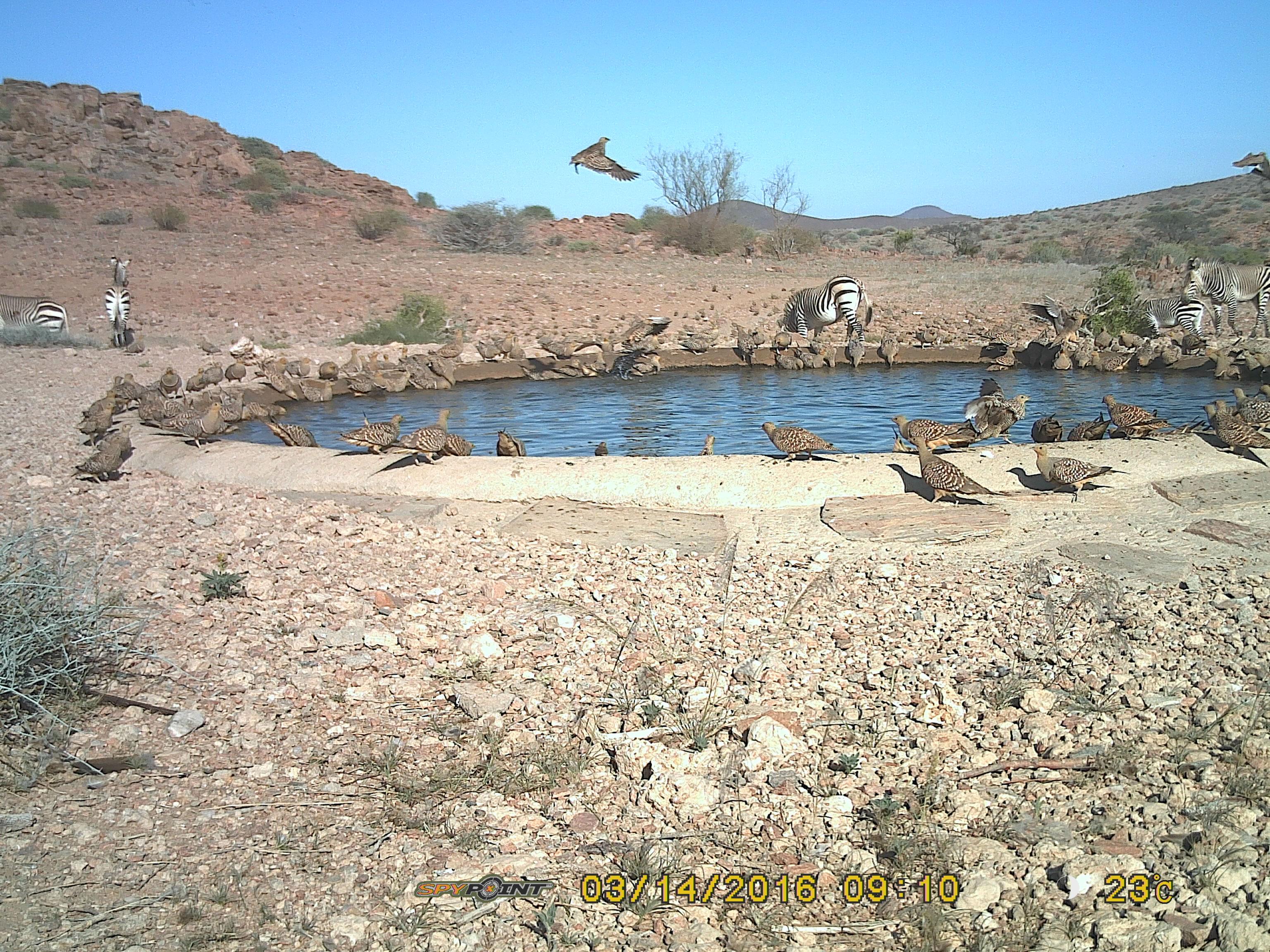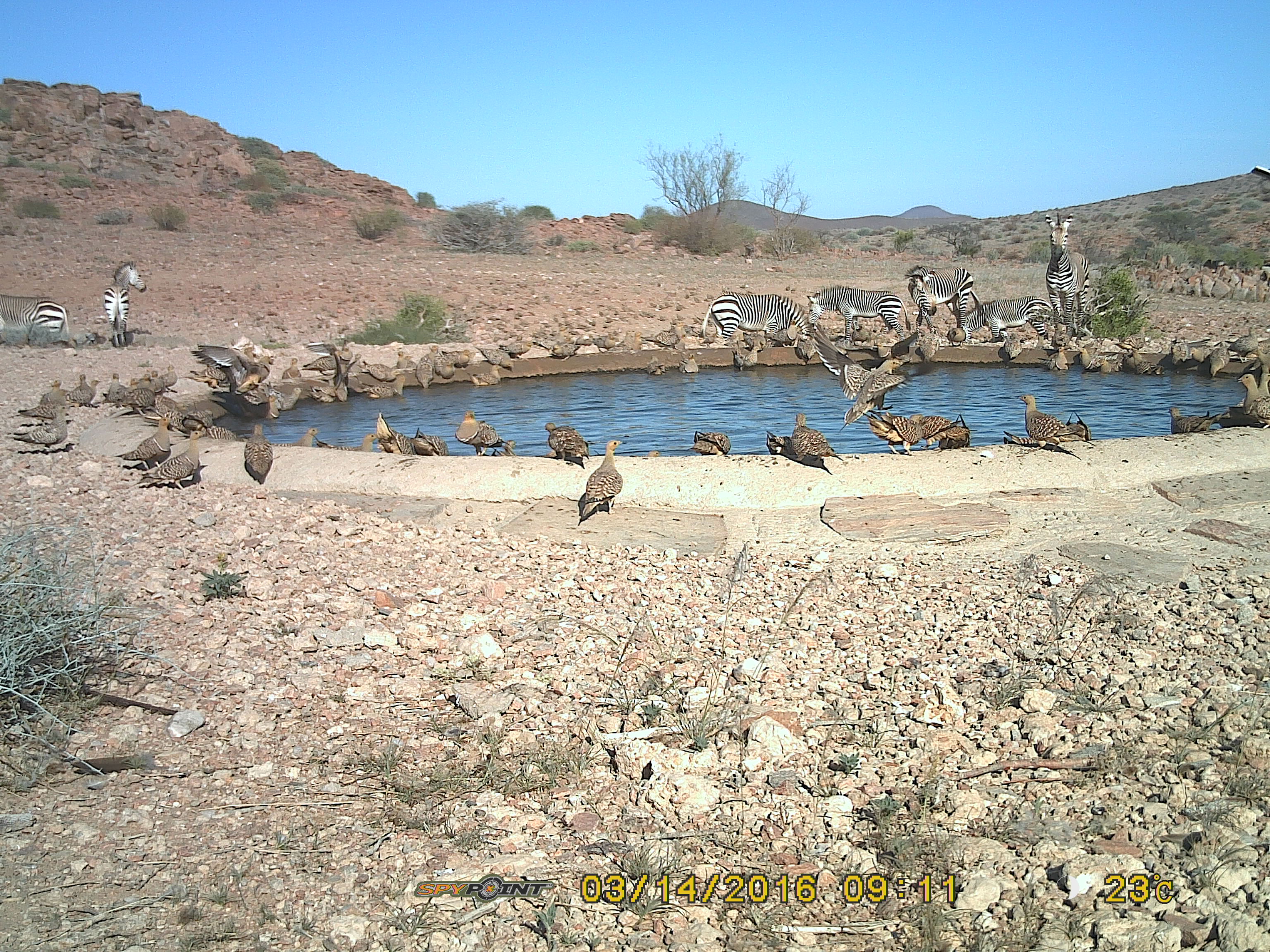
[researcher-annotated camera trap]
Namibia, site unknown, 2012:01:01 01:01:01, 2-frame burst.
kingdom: Animalia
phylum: Chordata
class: Aves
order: Pterocliformes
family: Pteroclidae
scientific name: Pteroclidae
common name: sandgrouse